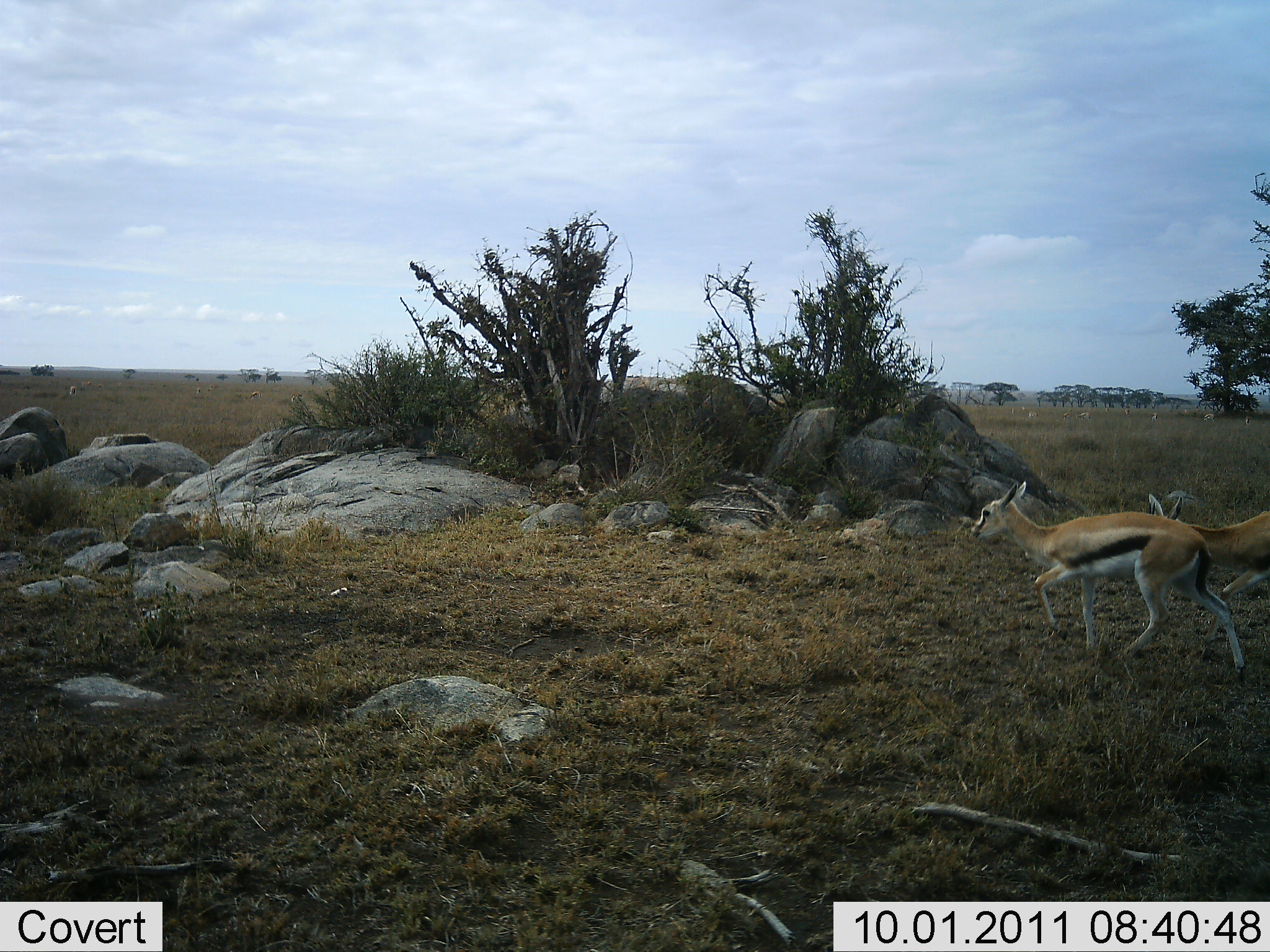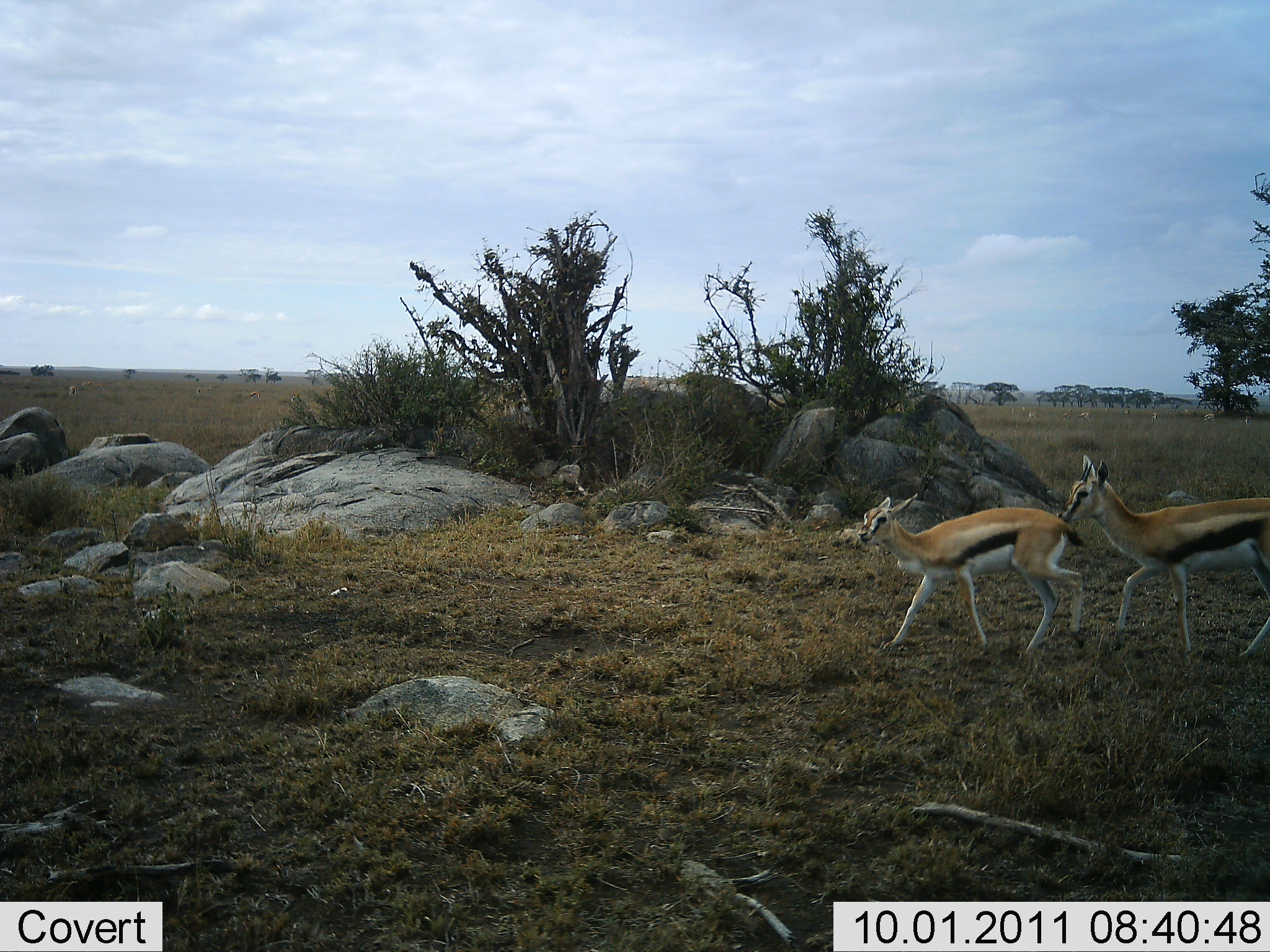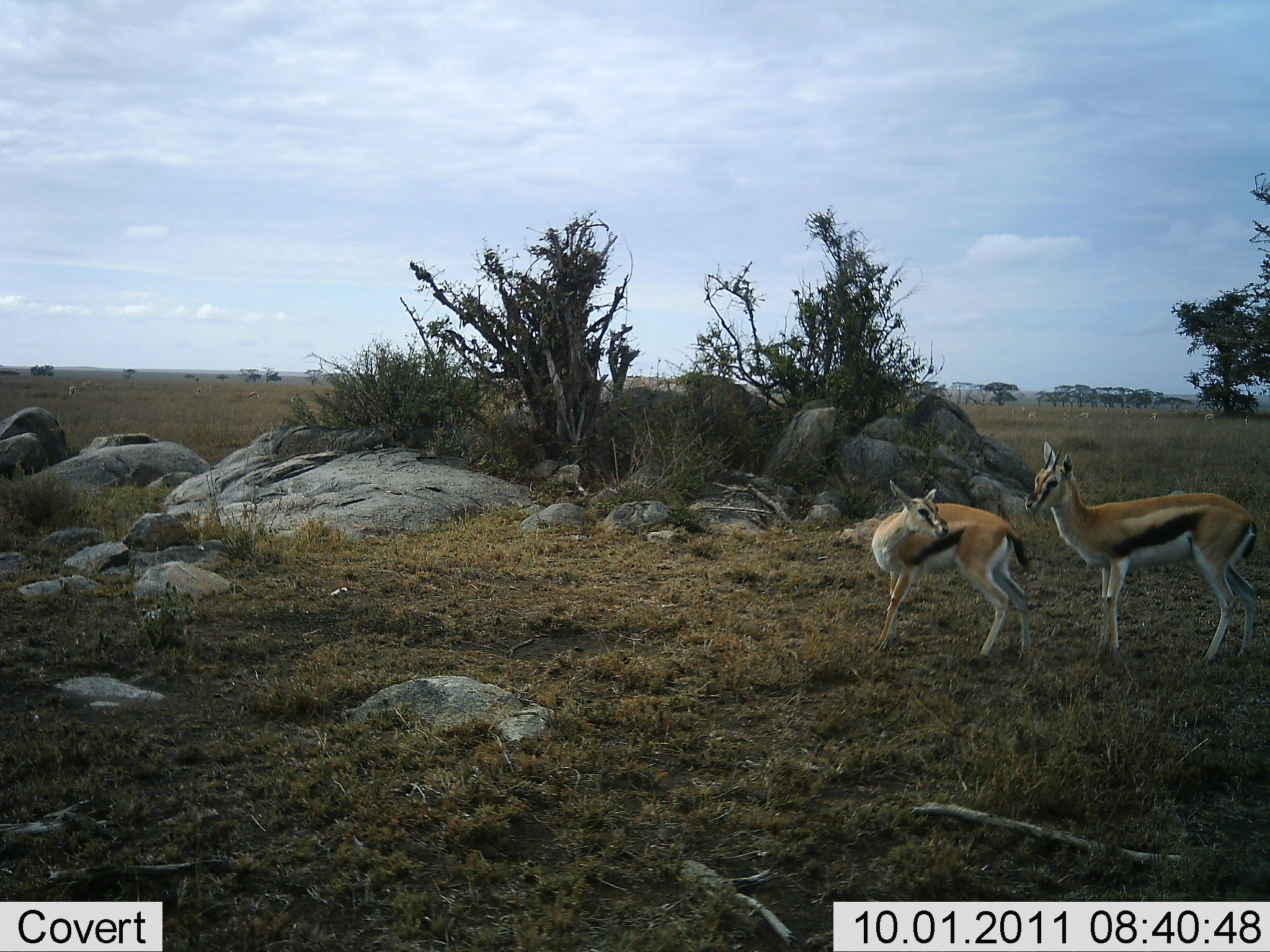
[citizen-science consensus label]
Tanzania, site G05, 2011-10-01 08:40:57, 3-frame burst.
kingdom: Animalia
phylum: Chordata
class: Mammalia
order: Artiodactyla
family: Bovidae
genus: Eudorcas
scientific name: Eudorcas thomsonii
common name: thomson's gazelle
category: gazellethomsons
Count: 2.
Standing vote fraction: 29%.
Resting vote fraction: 0%.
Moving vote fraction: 88%.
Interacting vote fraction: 6%.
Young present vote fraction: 29%.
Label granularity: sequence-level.